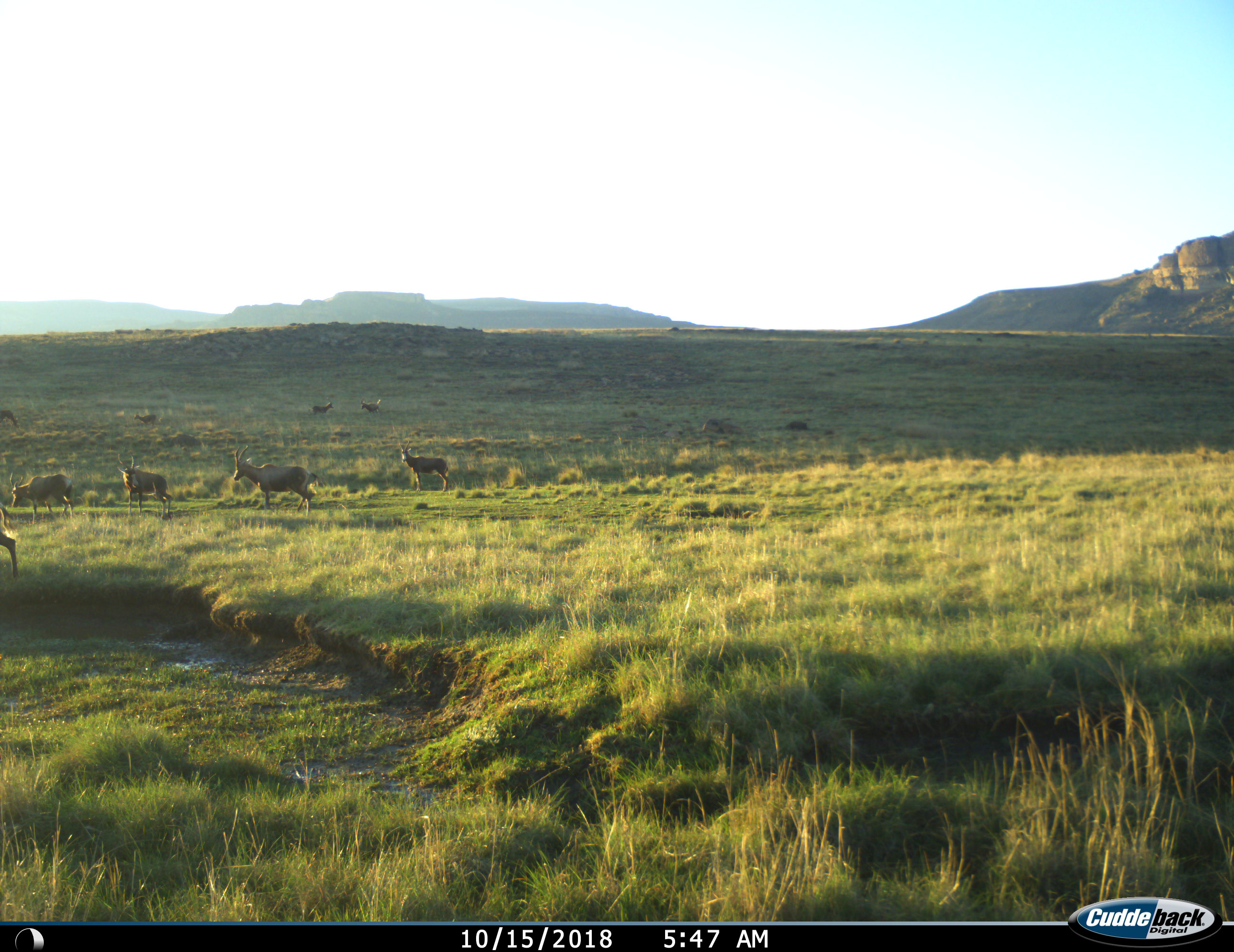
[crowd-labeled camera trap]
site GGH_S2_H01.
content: unidentified animal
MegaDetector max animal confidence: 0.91